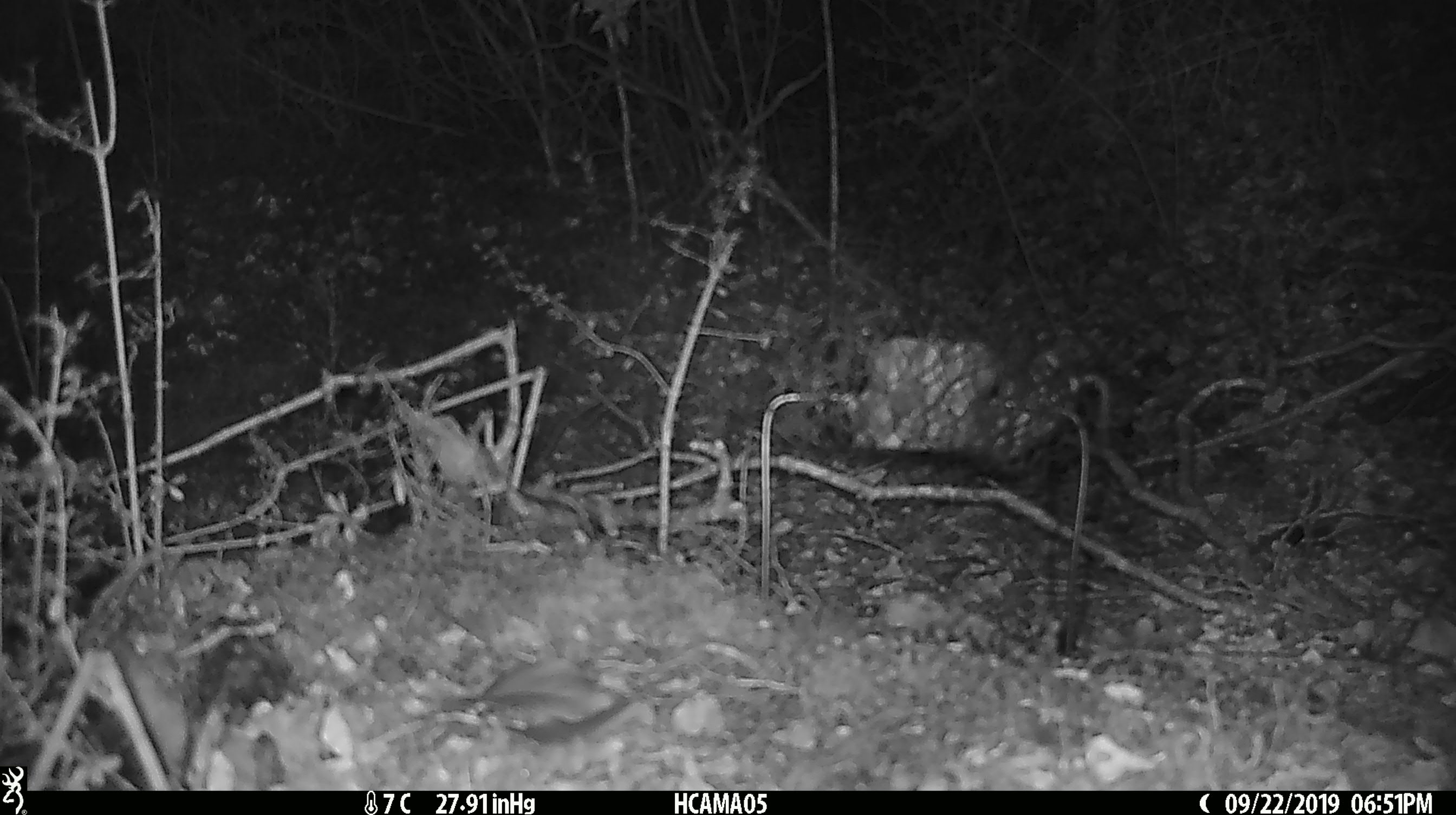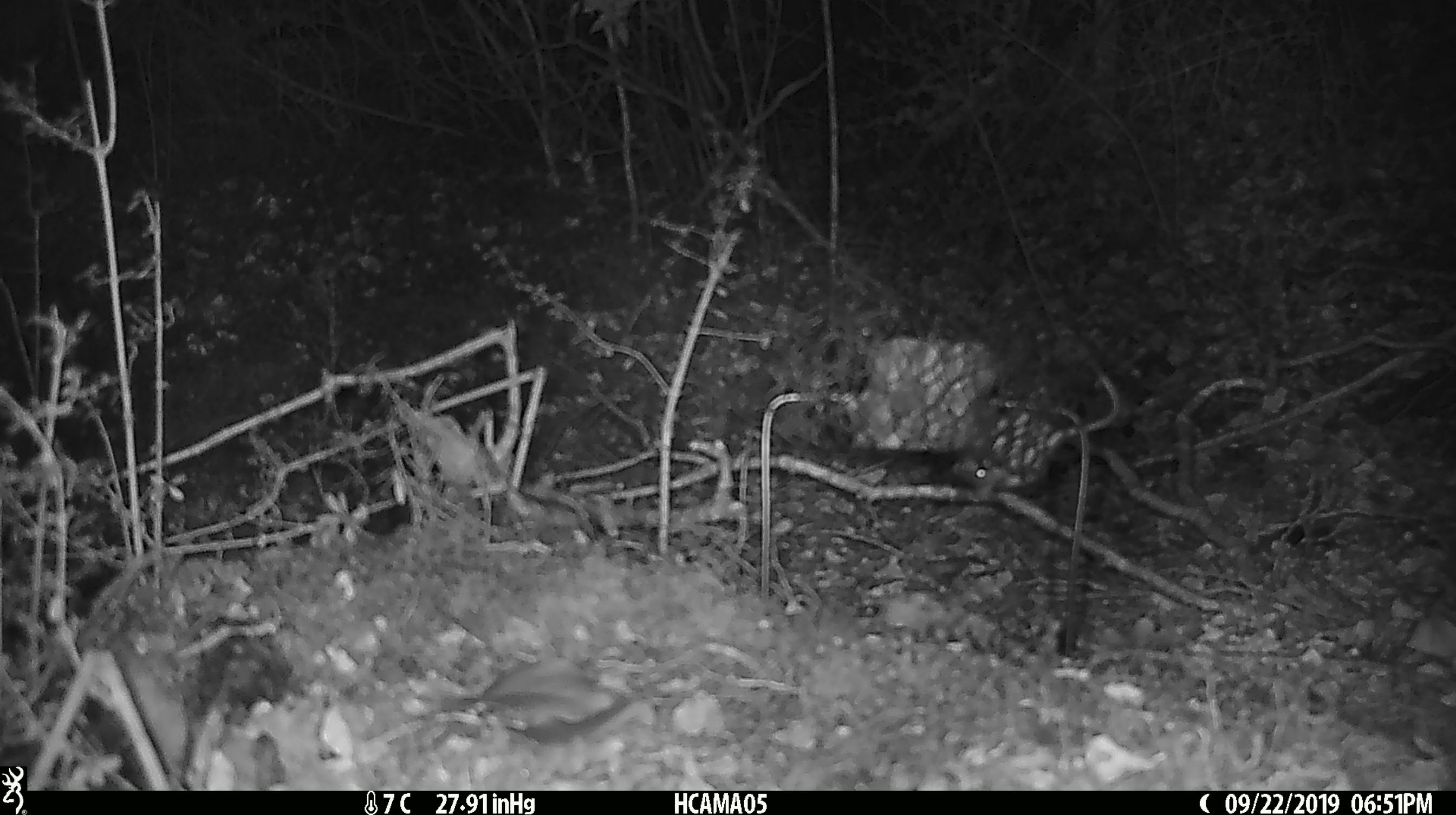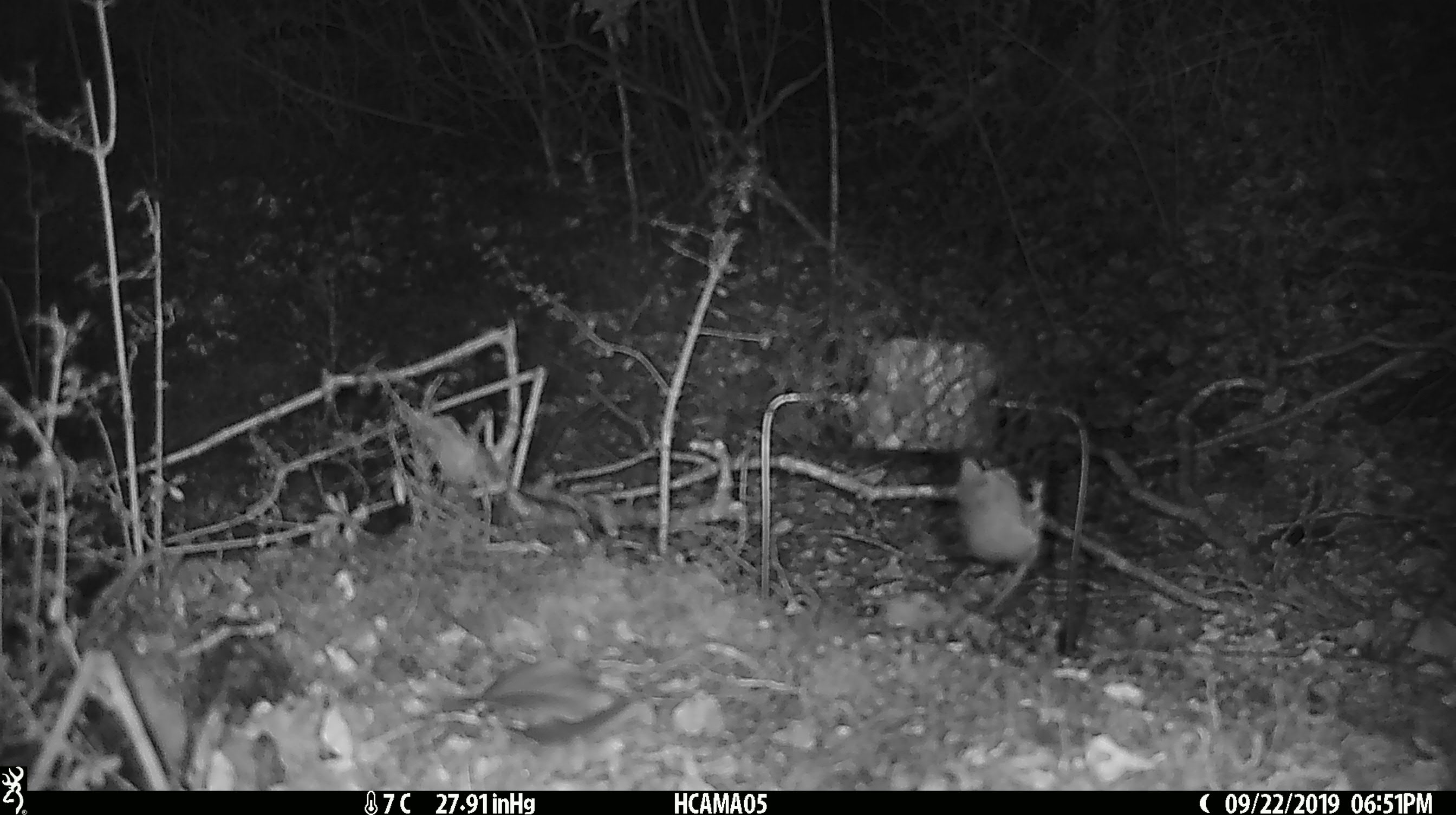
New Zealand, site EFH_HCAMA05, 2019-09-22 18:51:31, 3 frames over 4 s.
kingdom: Animalia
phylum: Chordata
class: Mammalia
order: Rodentia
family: Muridae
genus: Mus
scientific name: Mus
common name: mouse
Mouse (Mus).